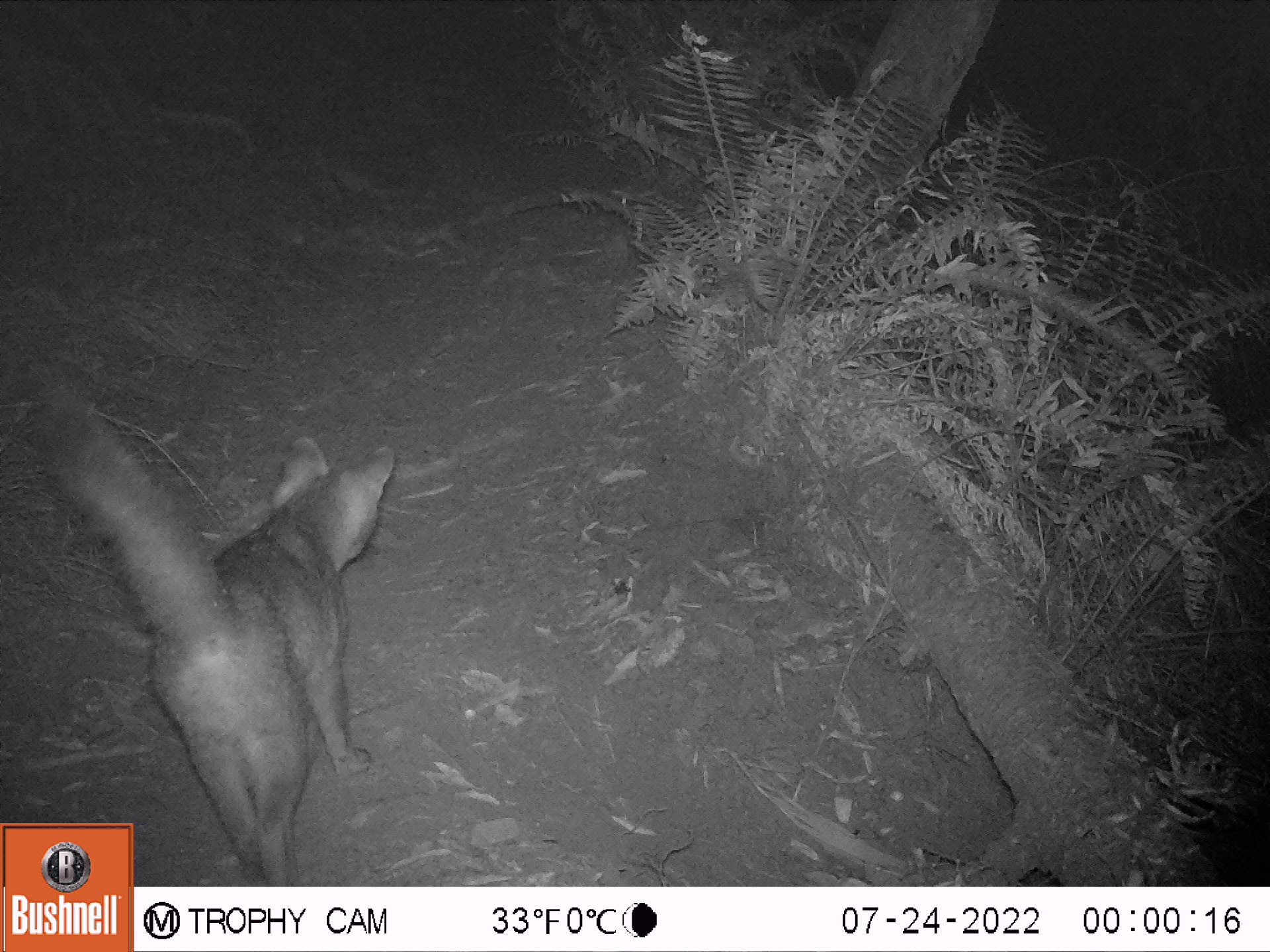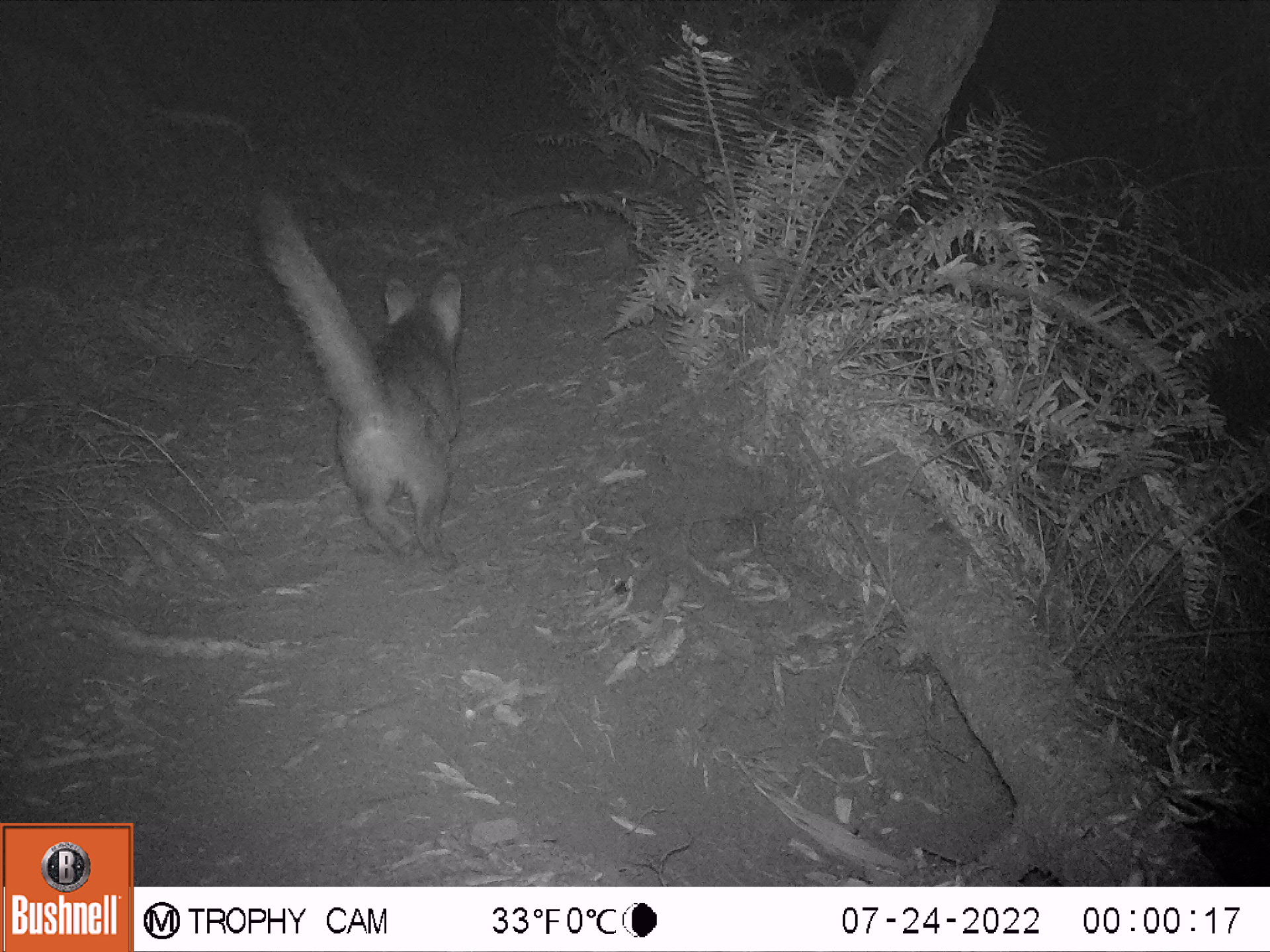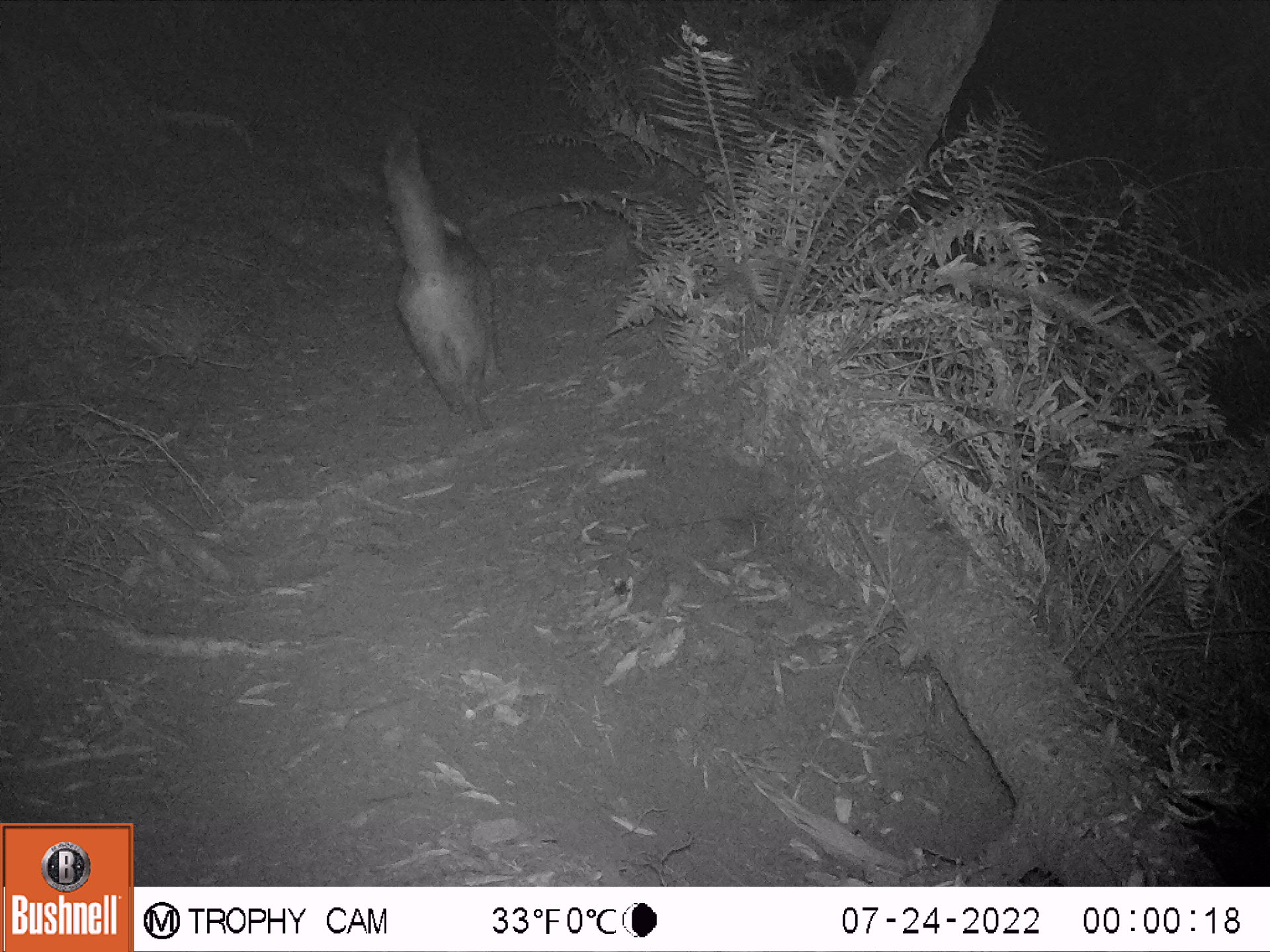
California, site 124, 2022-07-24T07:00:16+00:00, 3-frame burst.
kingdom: Animalia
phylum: Chordata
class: Mammalia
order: Carnivora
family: Canidae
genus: Urocyon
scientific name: Urocyon cinereoargenteus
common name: gray fox